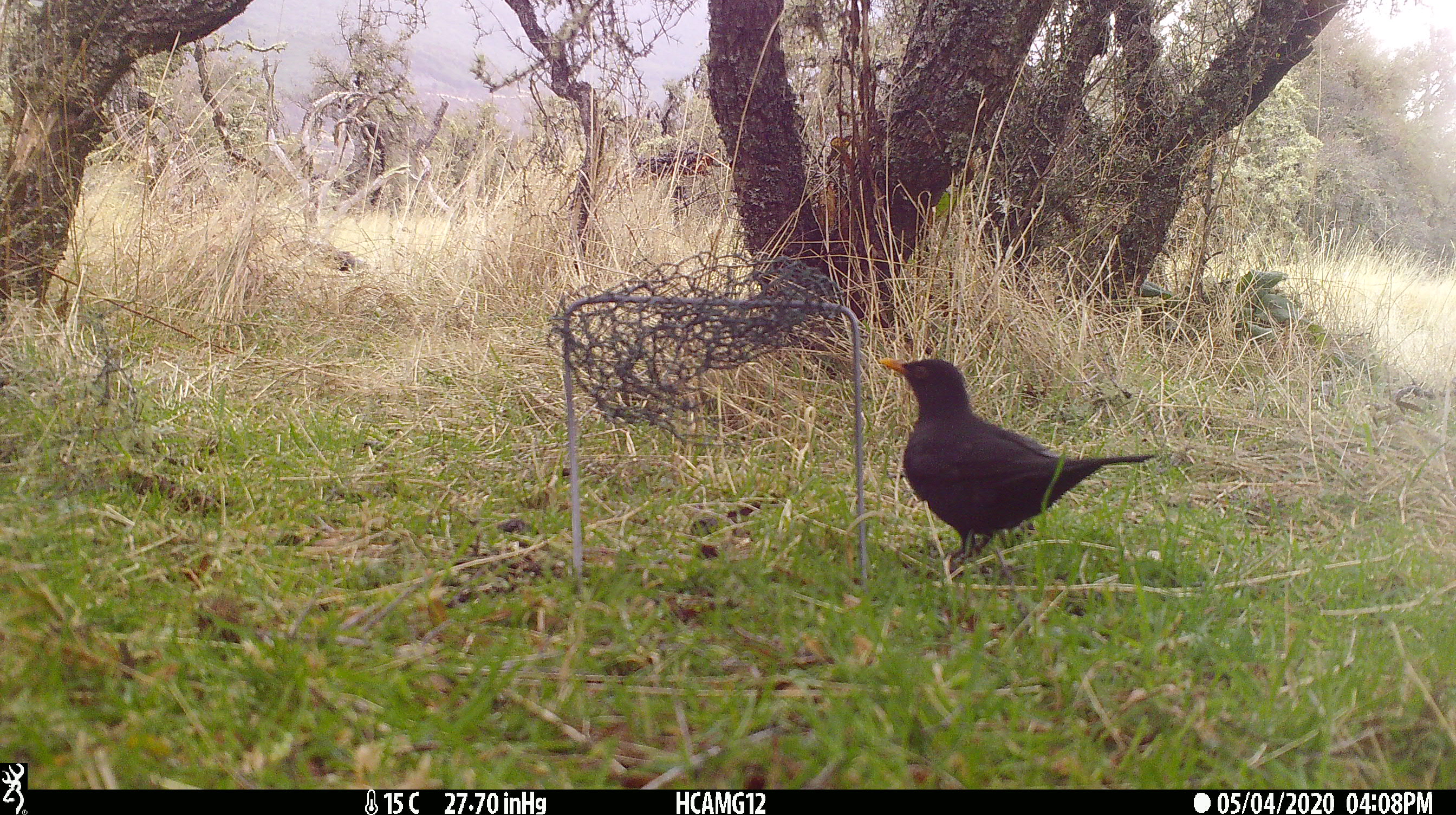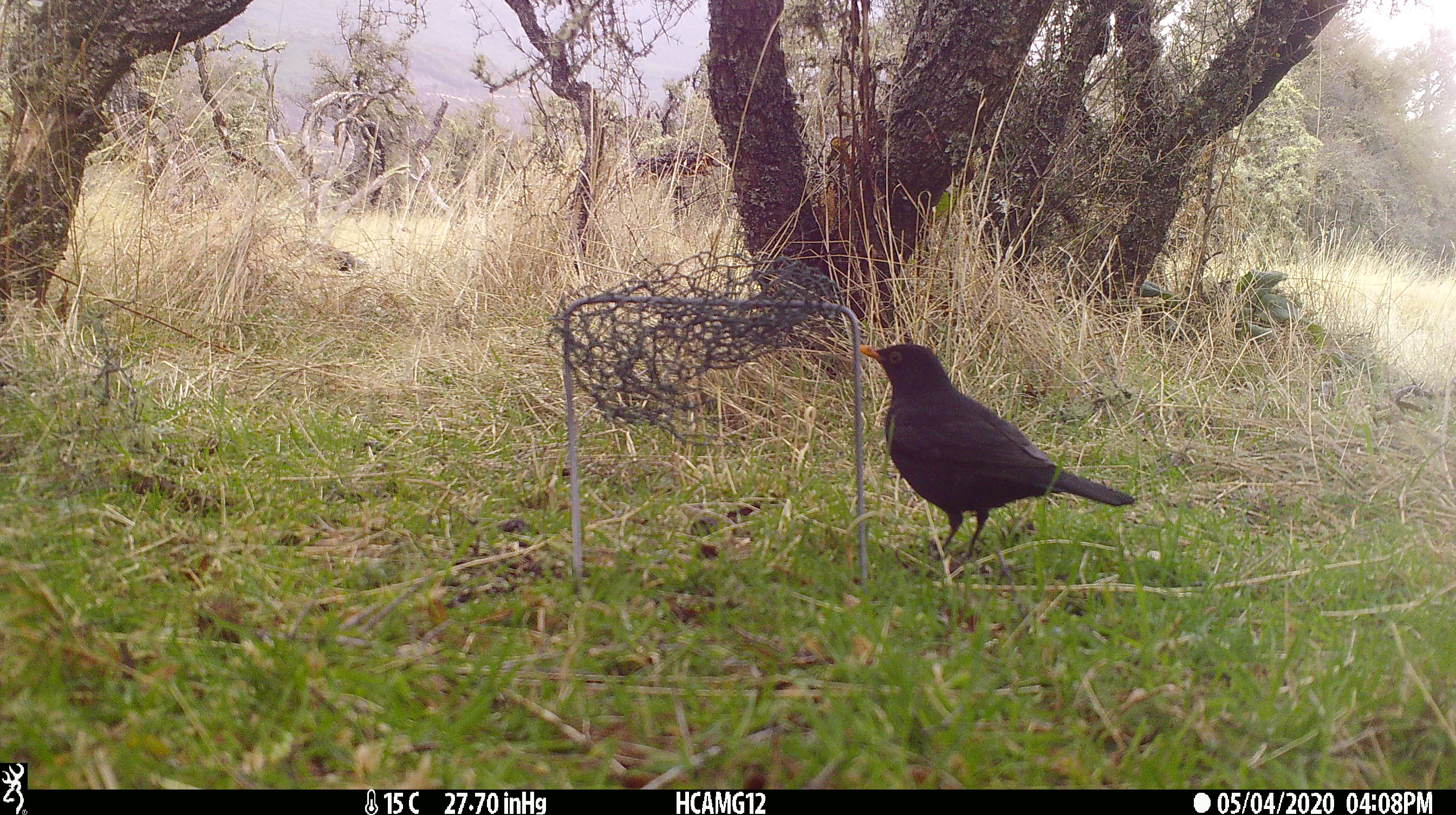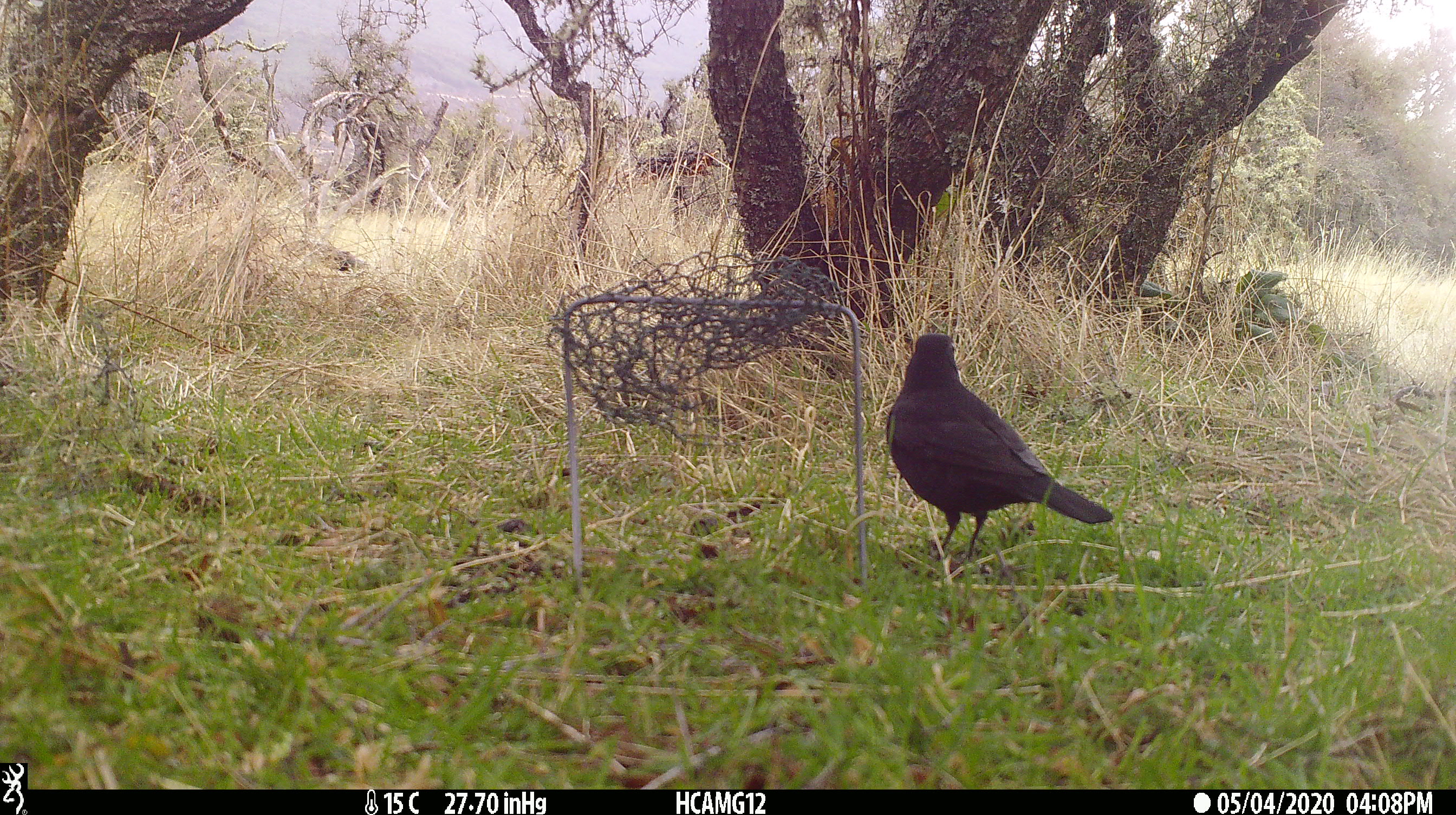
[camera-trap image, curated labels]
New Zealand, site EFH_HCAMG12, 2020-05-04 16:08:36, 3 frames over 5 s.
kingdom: Animalia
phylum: Chordata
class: Aves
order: Passeriformes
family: Turdidae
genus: Turdus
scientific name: Turdus merula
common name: eurasian blackbird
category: blackbird